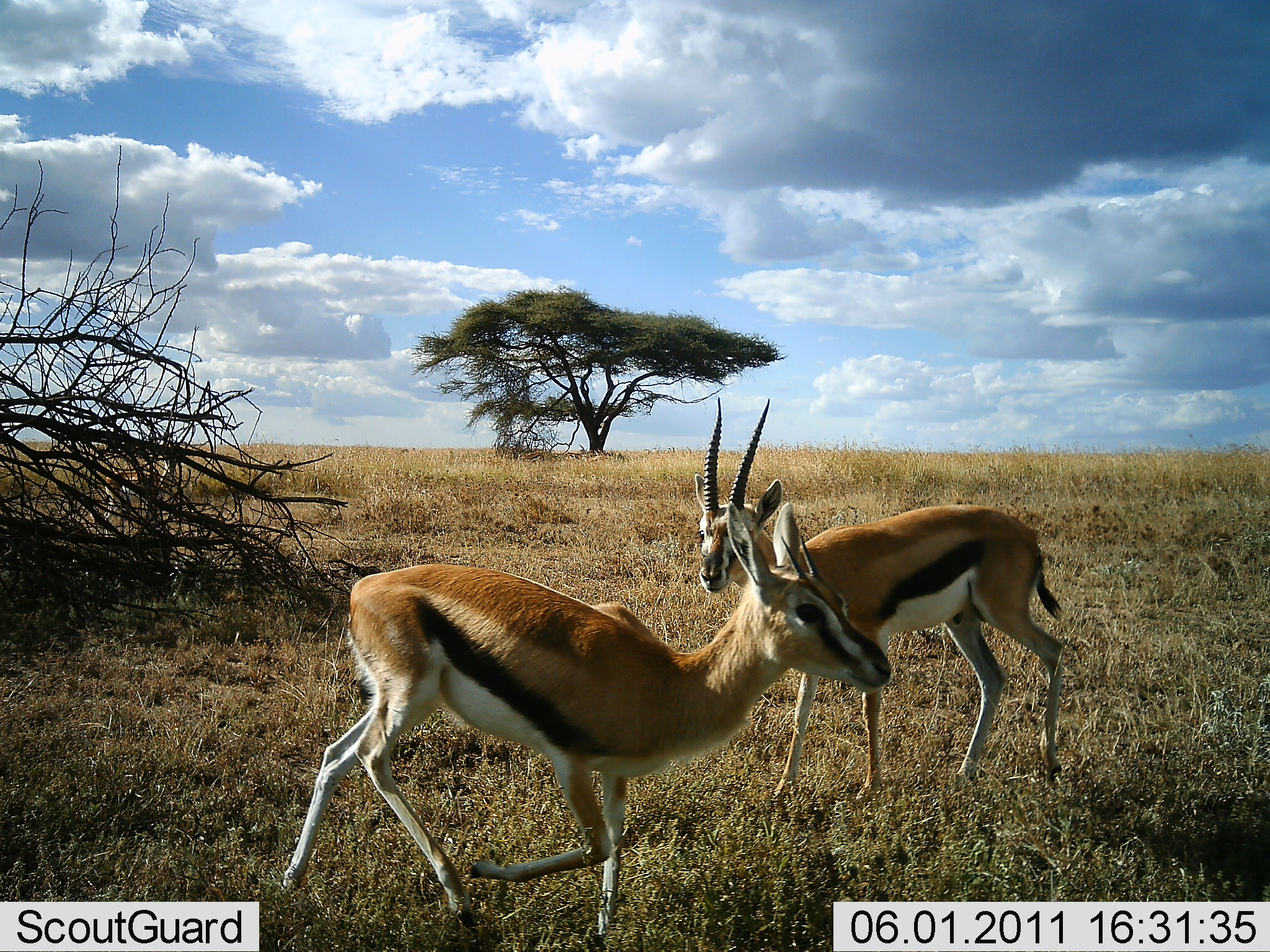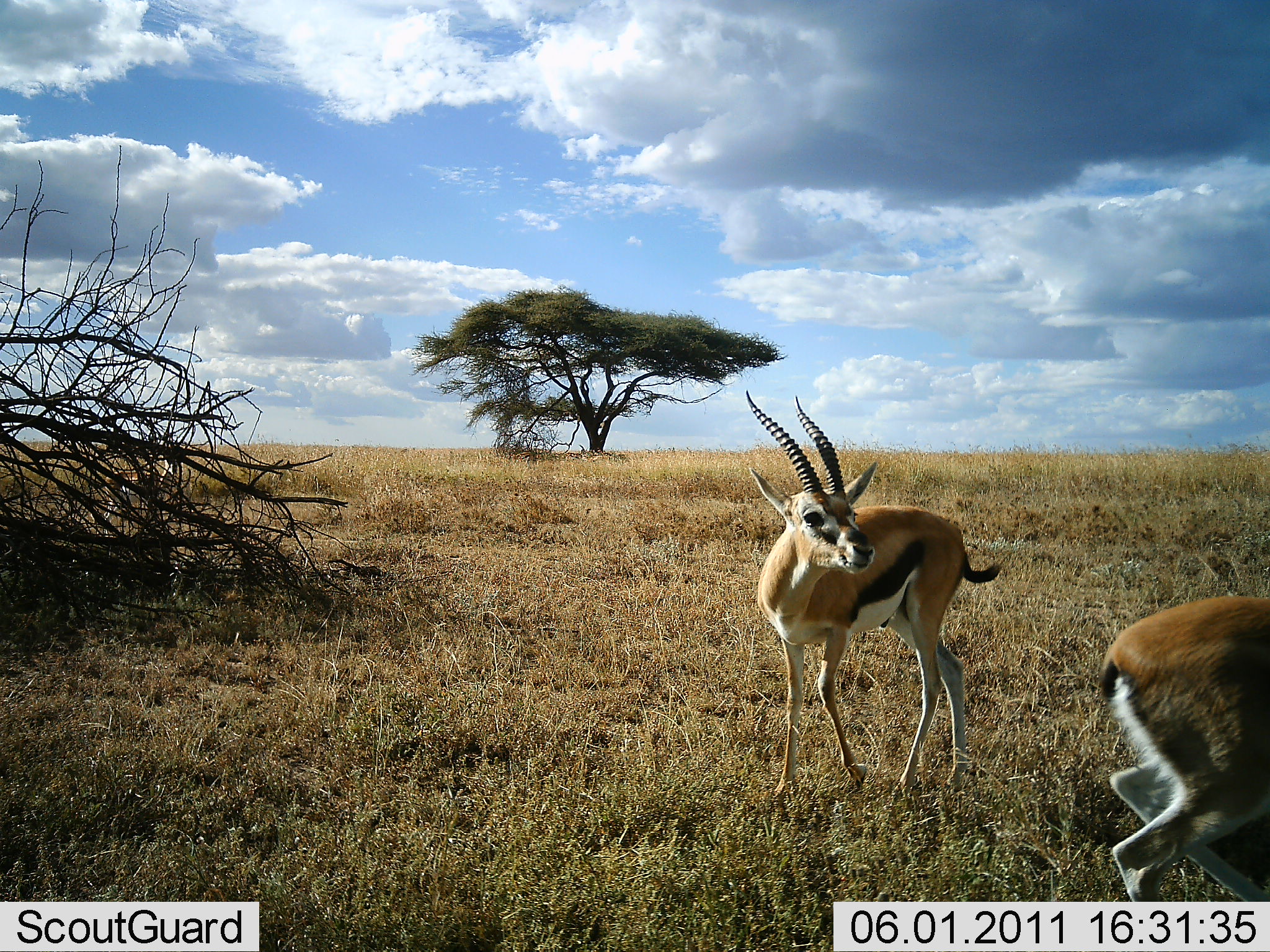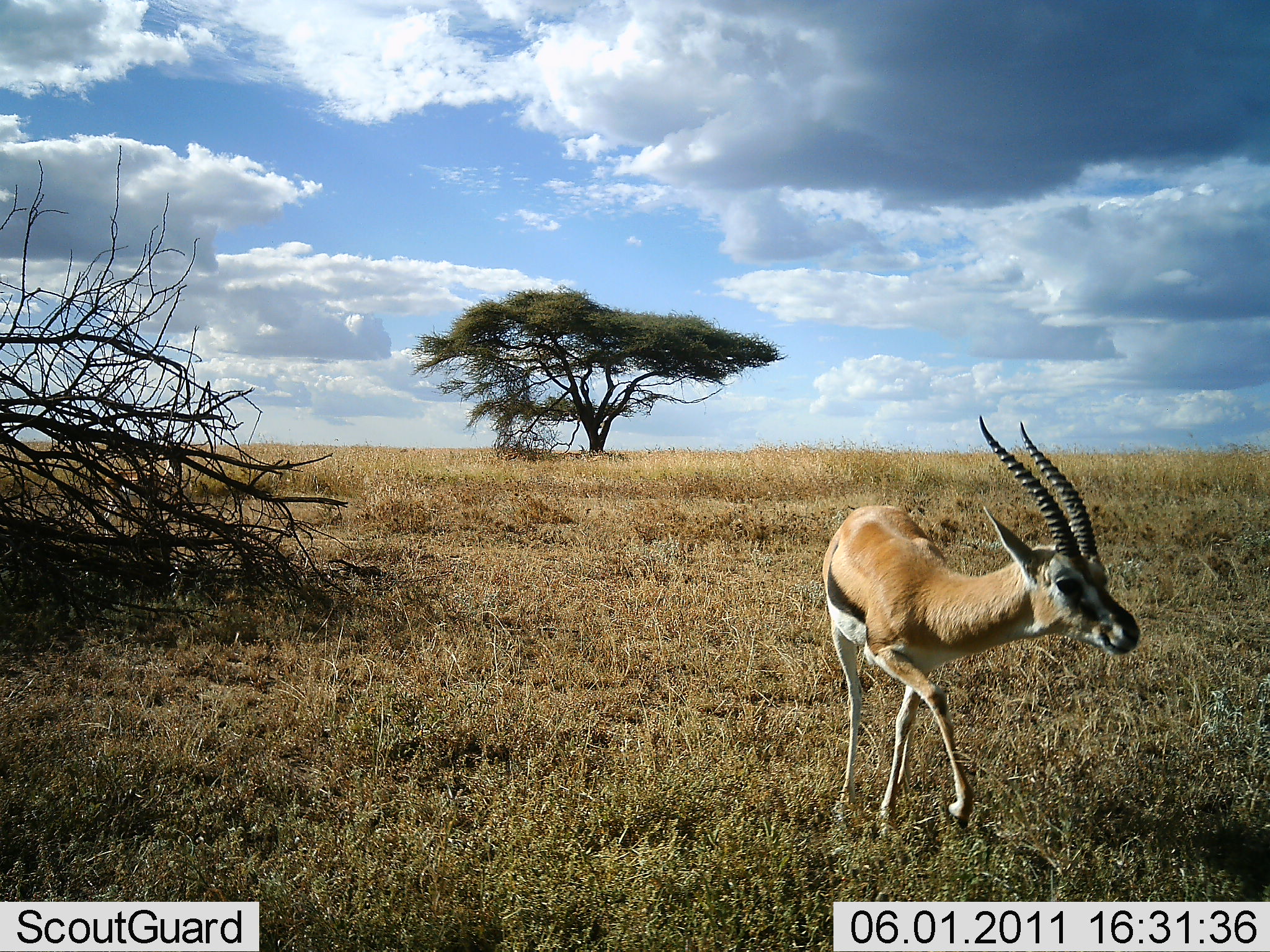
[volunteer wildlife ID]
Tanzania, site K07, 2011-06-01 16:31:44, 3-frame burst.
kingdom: Animalia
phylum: Chordata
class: Mammalia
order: Artiodactyla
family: Bovidae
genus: Eudorcas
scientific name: Eudorcas thomsonii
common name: thomson's gazelle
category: gazellethomsons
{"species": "gazellethomsons (thomson's gazelle) (Eudorcas thomsonii)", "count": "2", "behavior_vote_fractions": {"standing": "0%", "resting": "0%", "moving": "90%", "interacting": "10%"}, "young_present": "20%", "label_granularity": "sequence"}